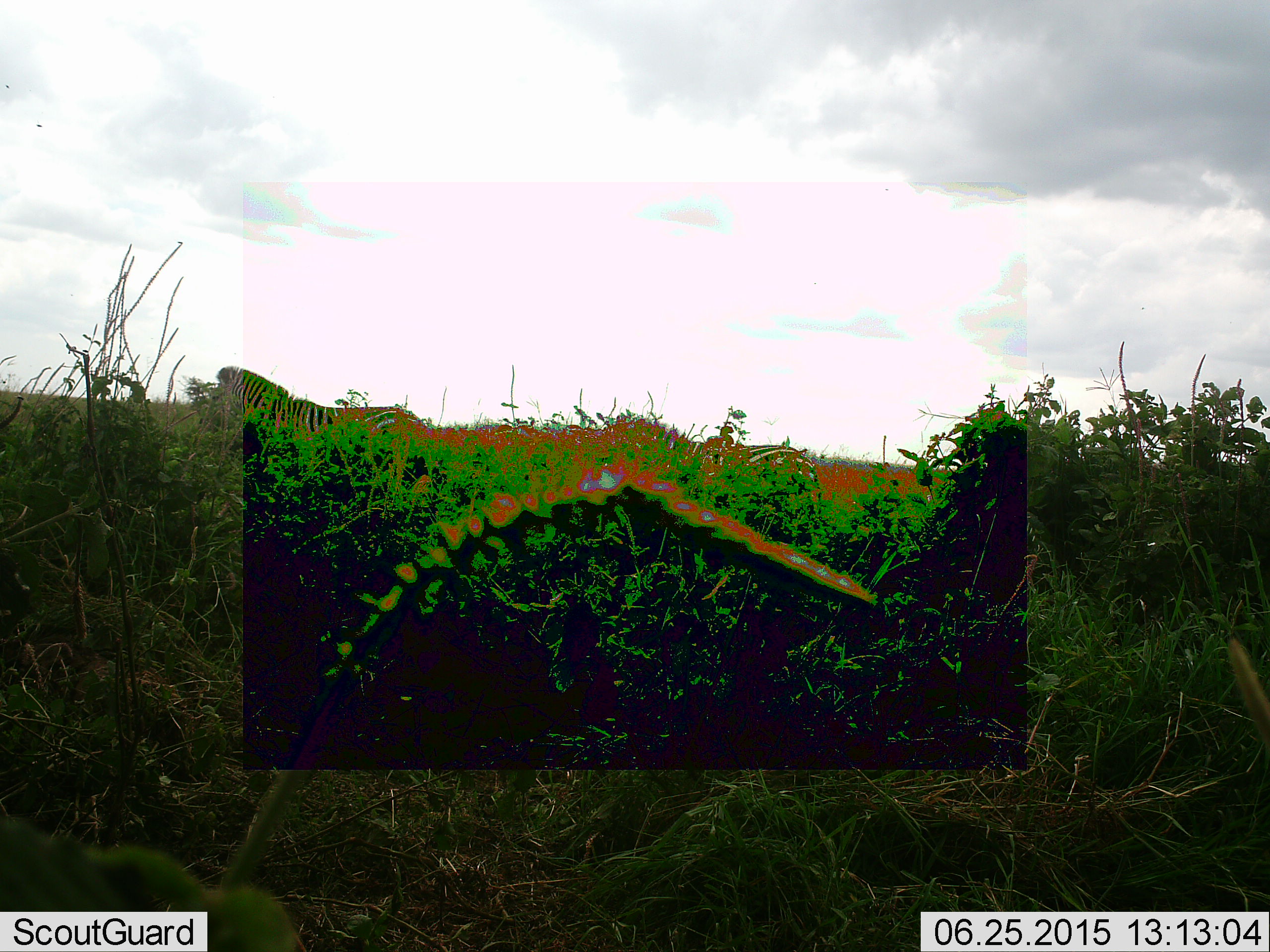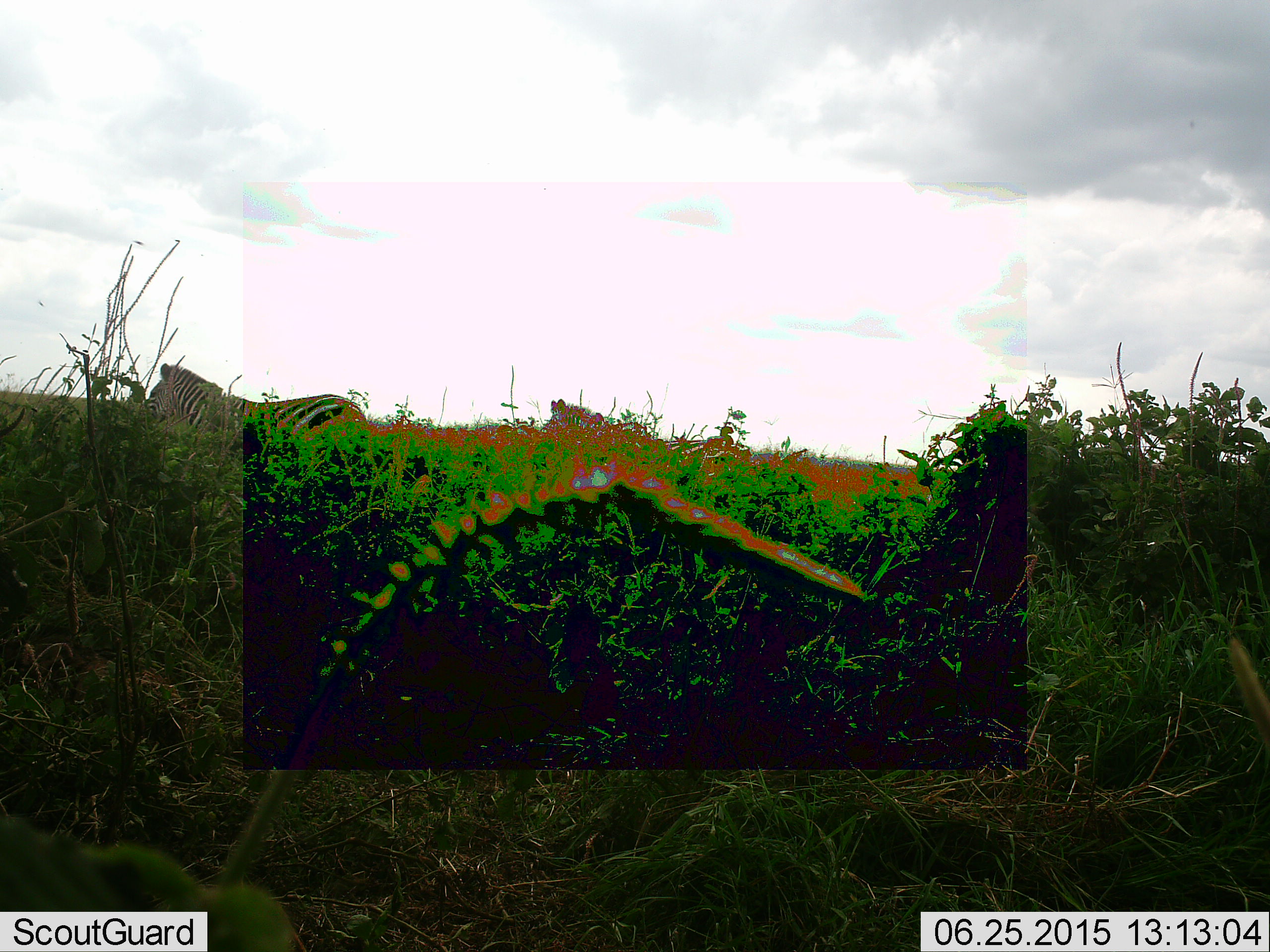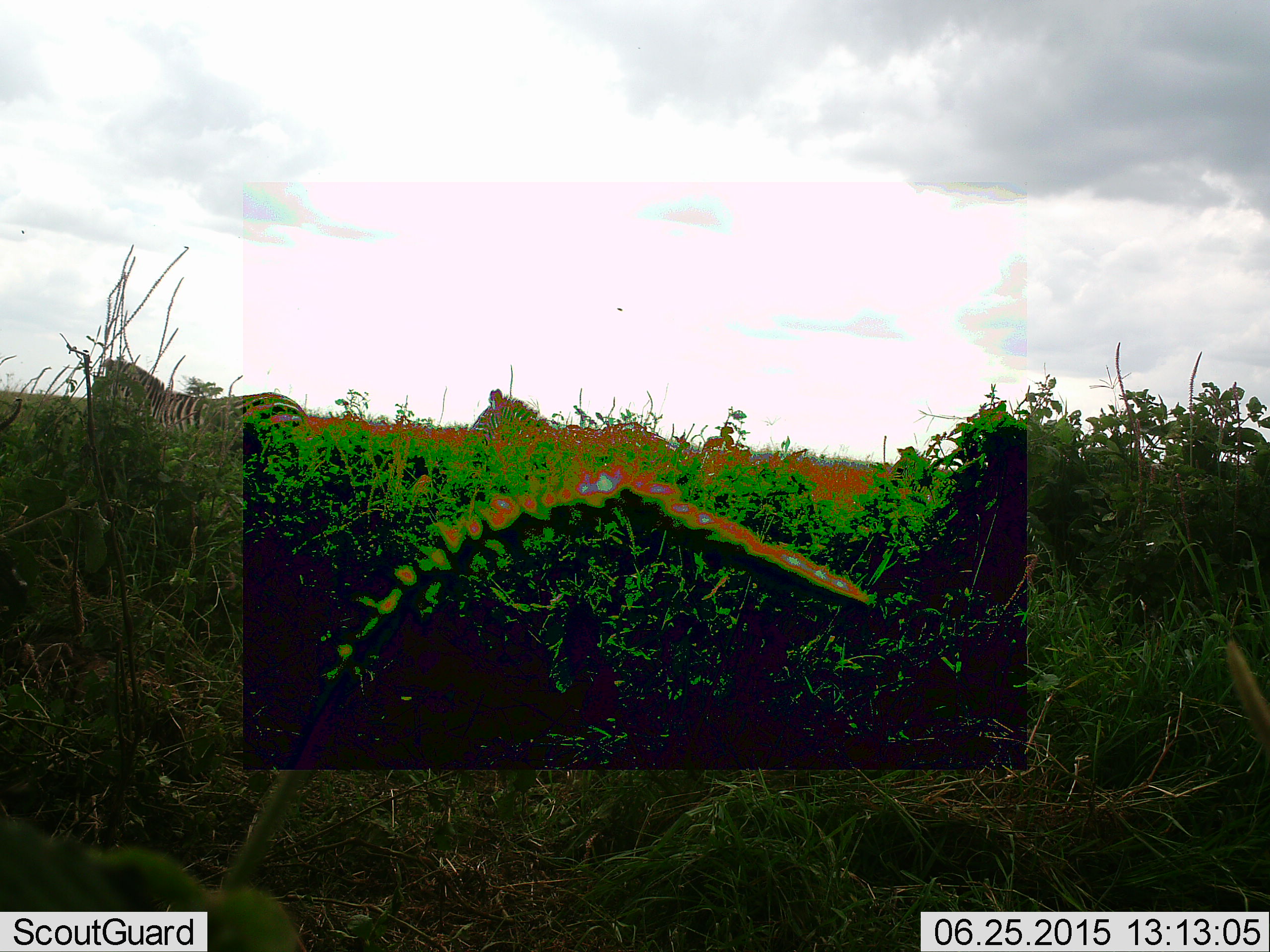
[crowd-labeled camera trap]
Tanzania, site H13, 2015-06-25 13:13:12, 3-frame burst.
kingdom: Animalia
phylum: Chordata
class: Mammalia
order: Perissodactyla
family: Equidae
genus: Equus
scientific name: Equus quagga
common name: plains zebra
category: zebra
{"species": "zebra (plains zebra) (Equus quagga)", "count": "3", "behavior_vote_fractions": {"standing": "20%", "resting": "0%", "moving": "80%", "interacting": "0%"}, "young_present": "10%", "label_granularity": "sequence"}